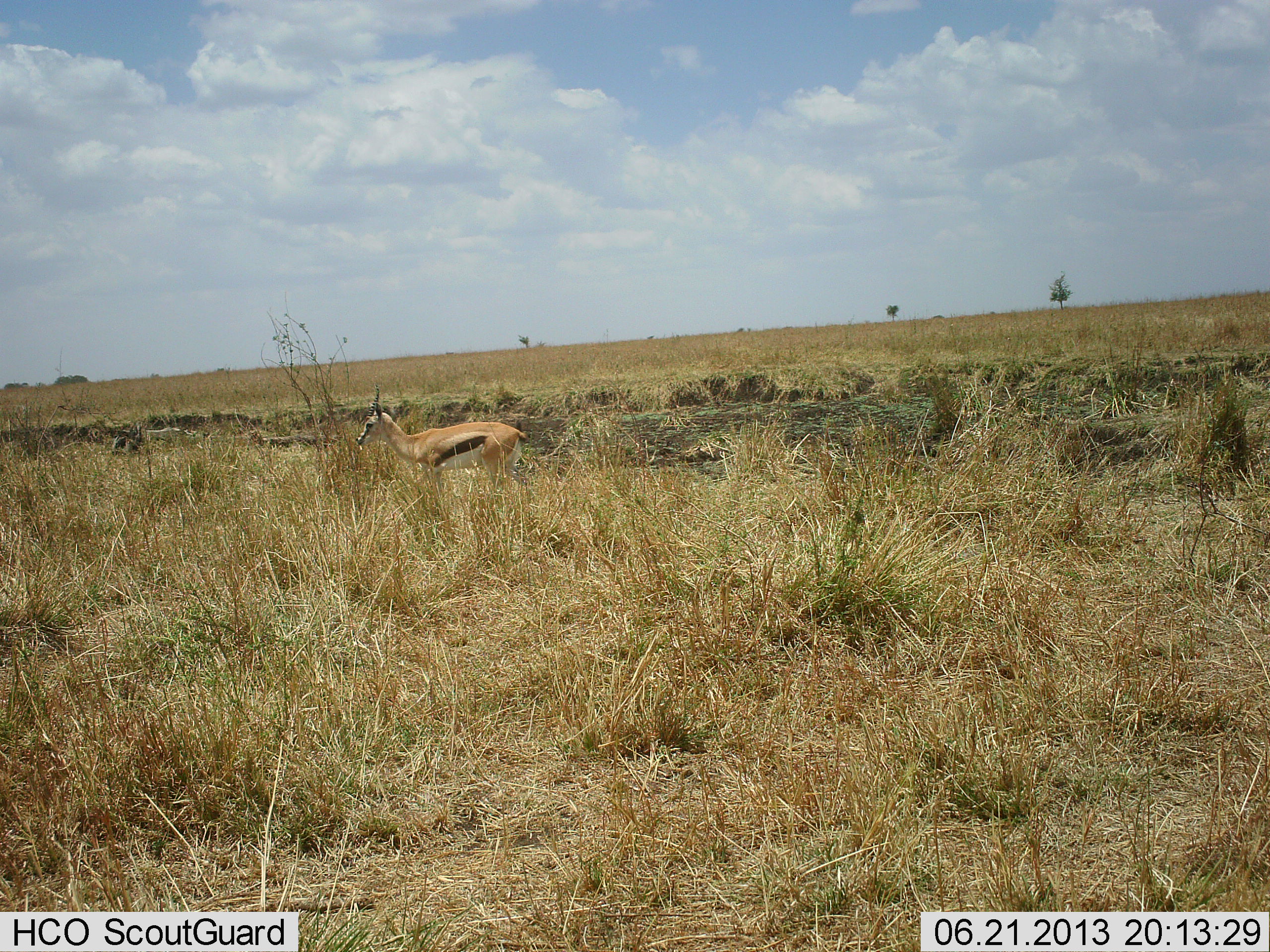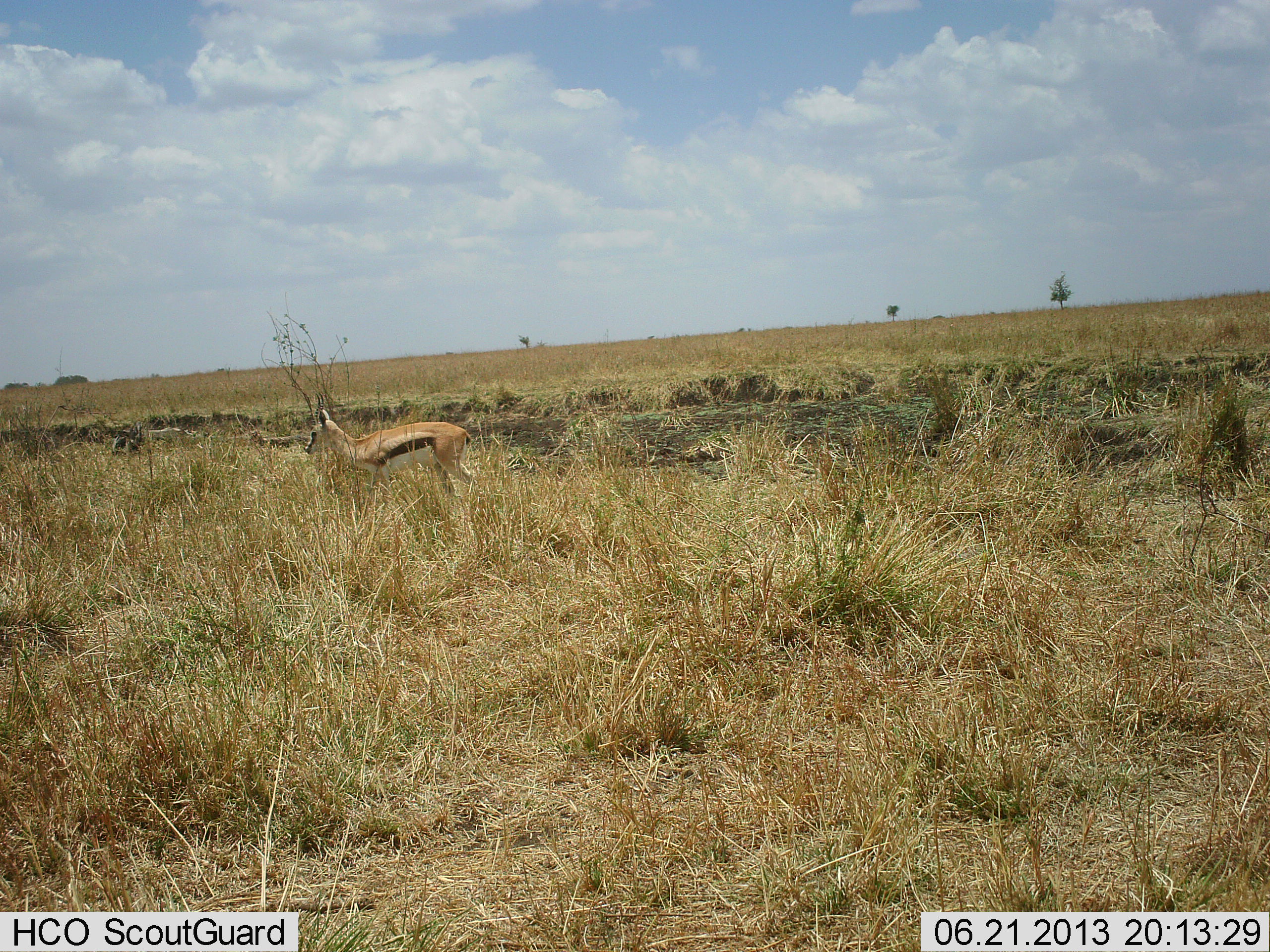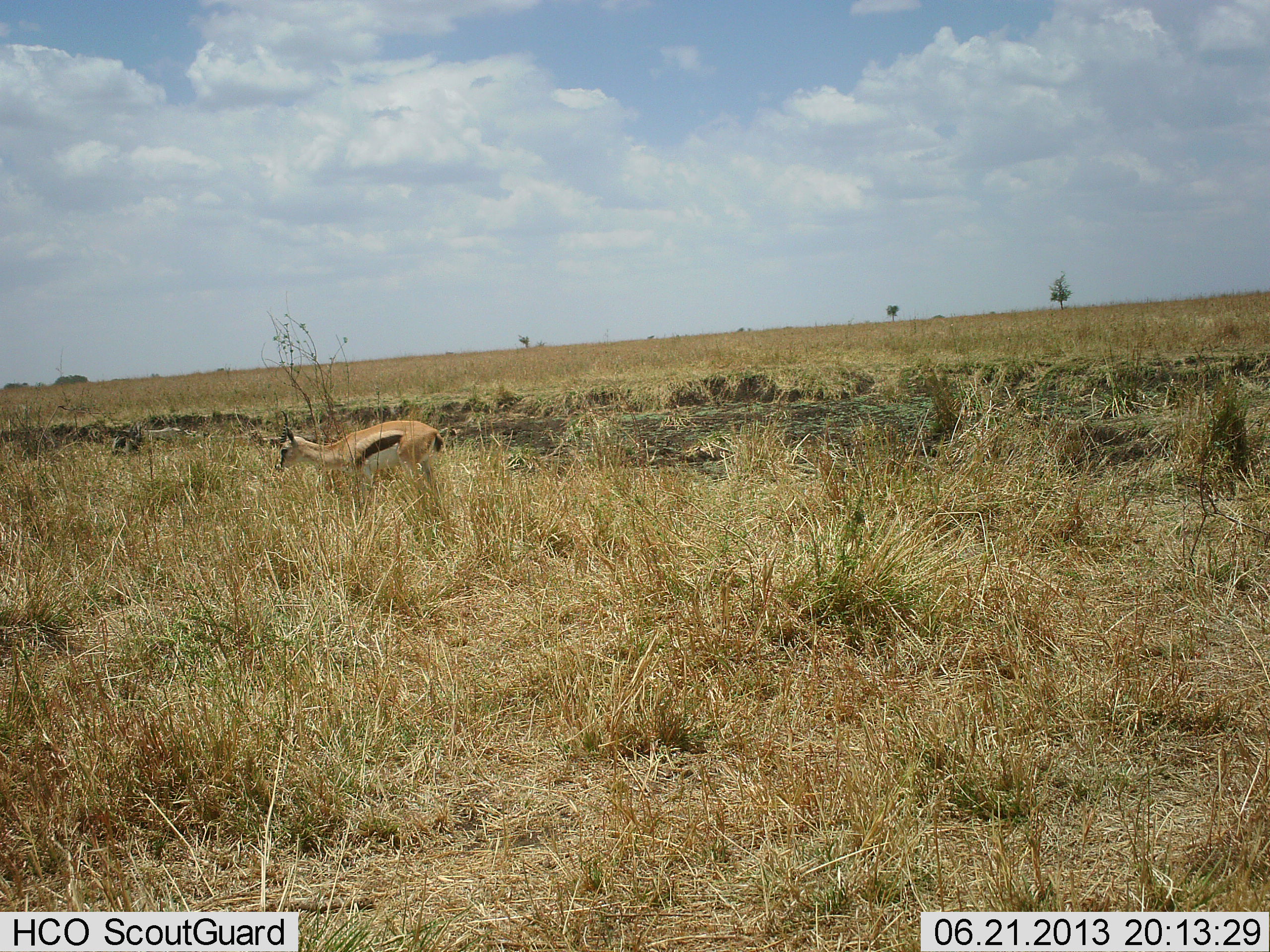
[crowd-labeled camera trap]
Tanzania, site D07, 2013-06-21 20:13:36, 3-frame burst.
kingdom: Animalia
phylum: Chordata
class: Mammalia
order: Artiodactyla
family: Bovidae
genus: Eudorcas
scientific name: Eudorcas thomsonii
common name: thomson's gazelle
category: gazellethomsons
Gazellethomsons (thomson's gazelle) (Eudorcas thomsonii), count 1. Behavior (volunteer vote fractions): standing 10%, resting 0%, moving 90%, interacting 0%. Young present (vote fraction): 0%. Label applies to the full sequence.